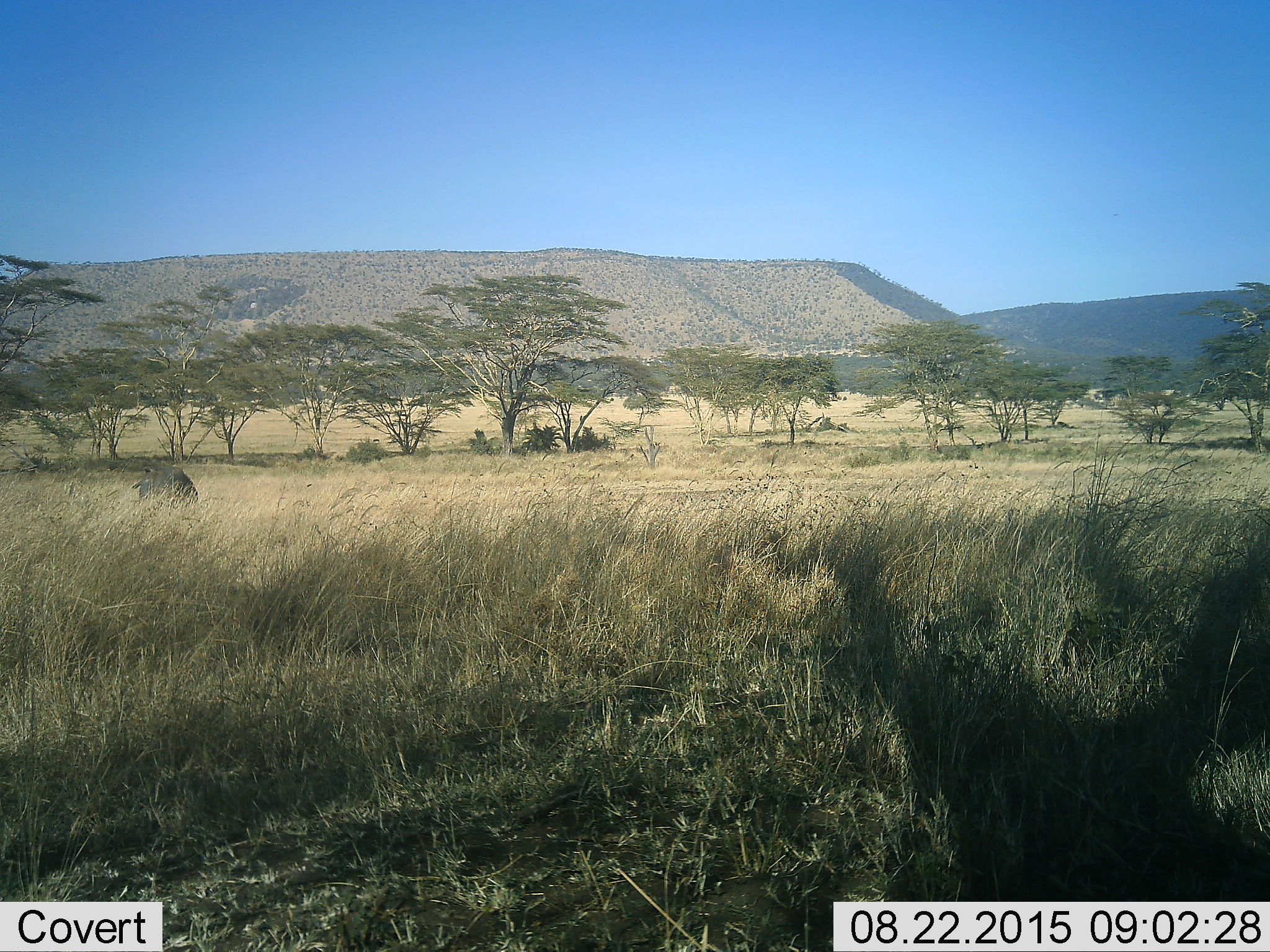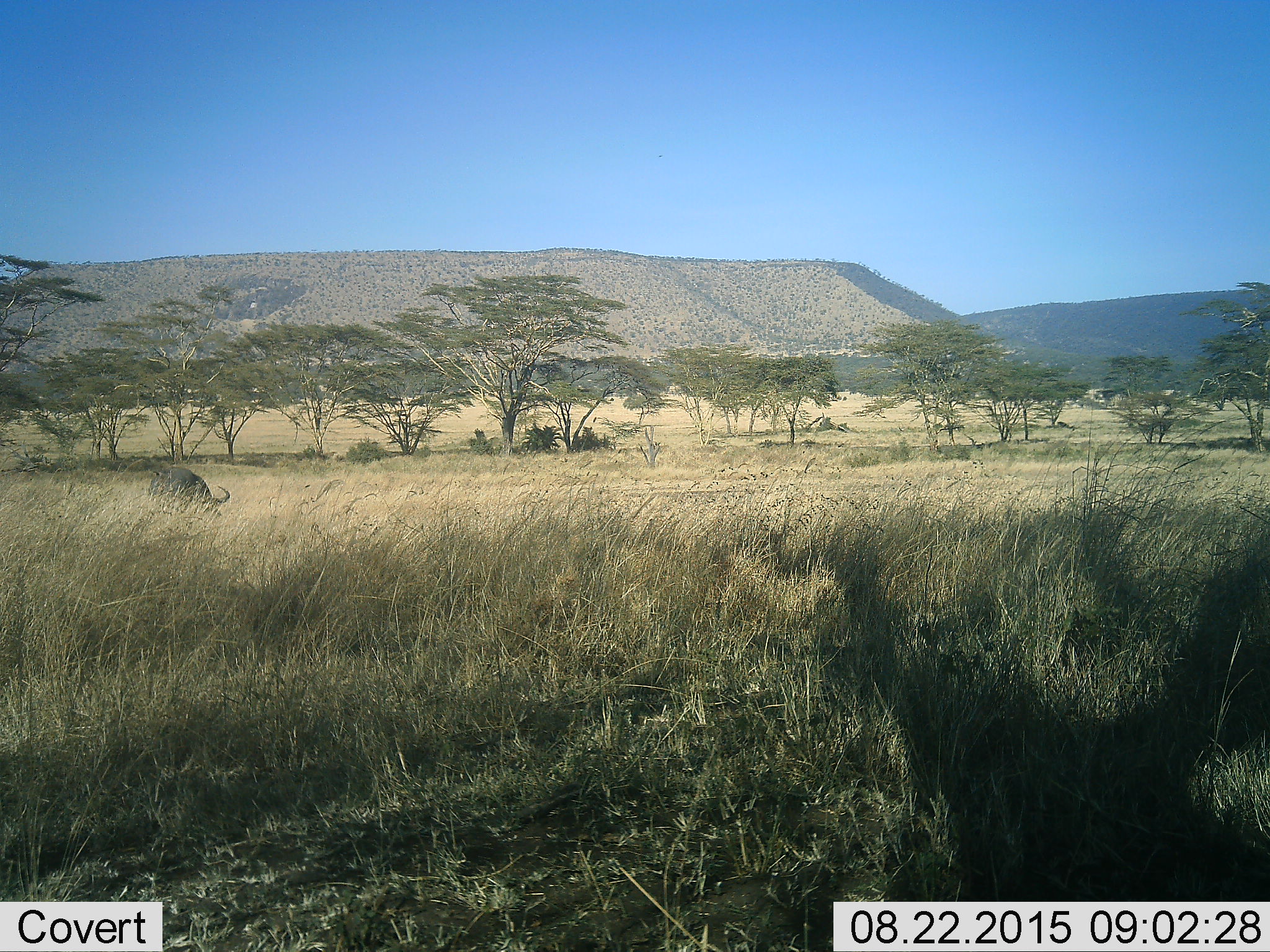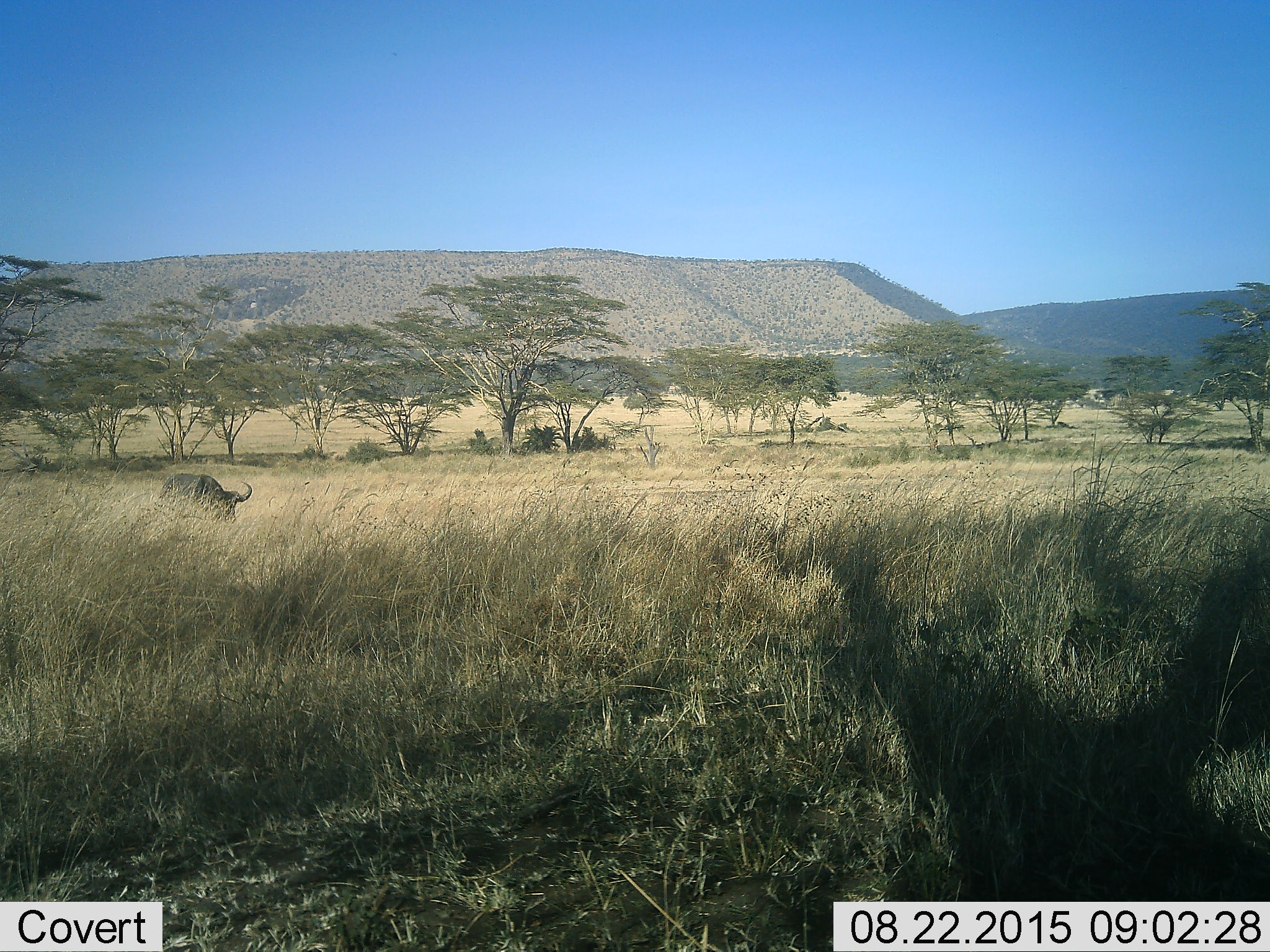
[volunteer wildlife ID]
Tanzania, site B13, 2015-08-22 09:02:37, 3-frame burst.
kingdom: Animalia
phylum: Chordata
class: Mammalia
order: Artiodactyla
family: Bovidae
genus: Syncerus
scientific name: Syncerus caffer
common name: cape buffalo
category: buffalo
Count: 1.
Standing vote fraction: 0%.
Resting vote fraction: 0%.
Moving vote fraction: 93%.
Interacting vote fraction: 0%.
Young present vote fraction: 0%.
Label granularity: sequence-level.